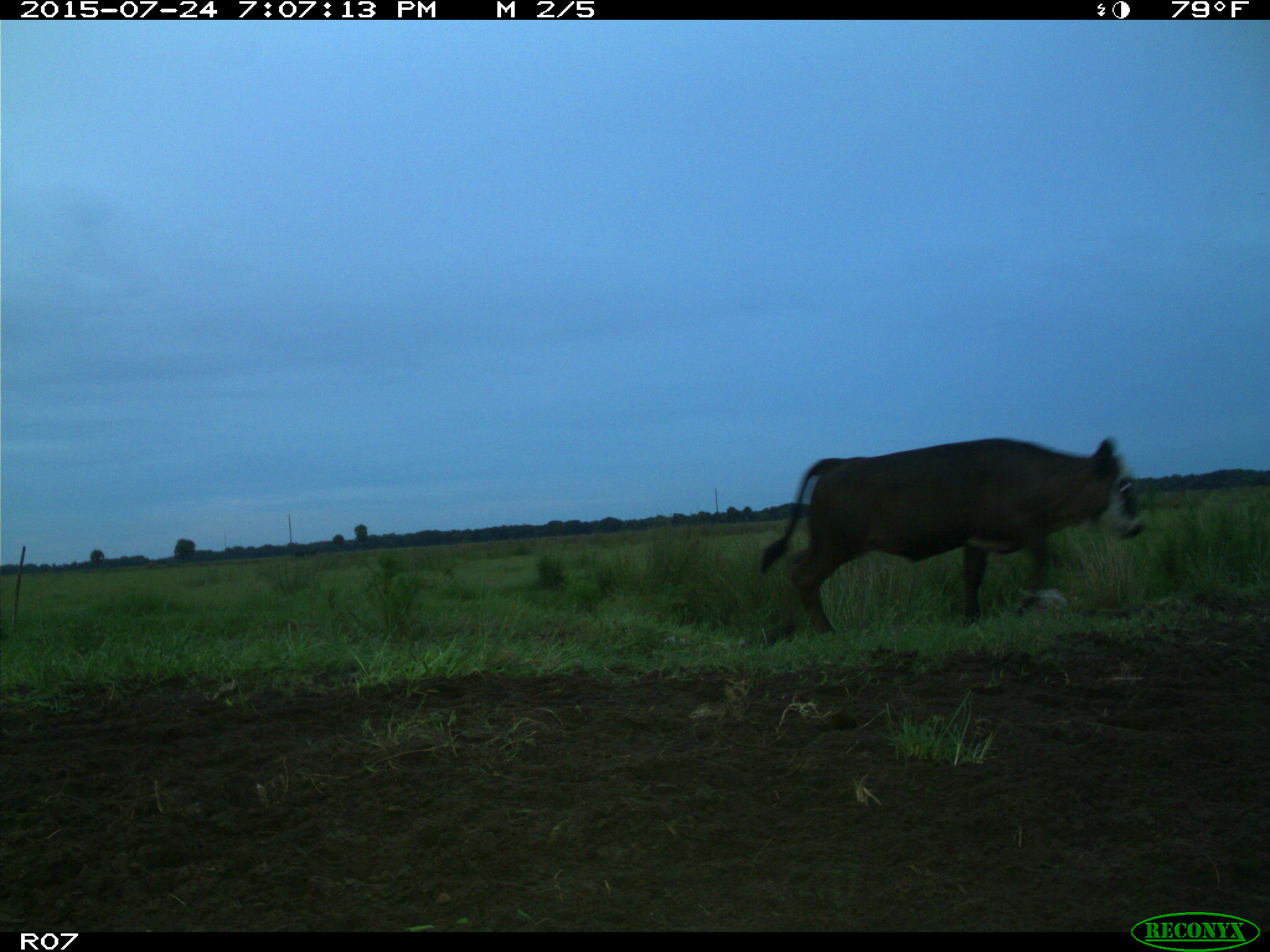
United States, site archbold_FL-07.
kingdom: Animalia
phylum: Chordata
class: Mammalia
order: Artiodactyla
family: Bovidae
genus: Bos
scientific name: Bos taurus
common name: domestic cow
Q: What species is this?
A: Bos taurus (domestic cow).